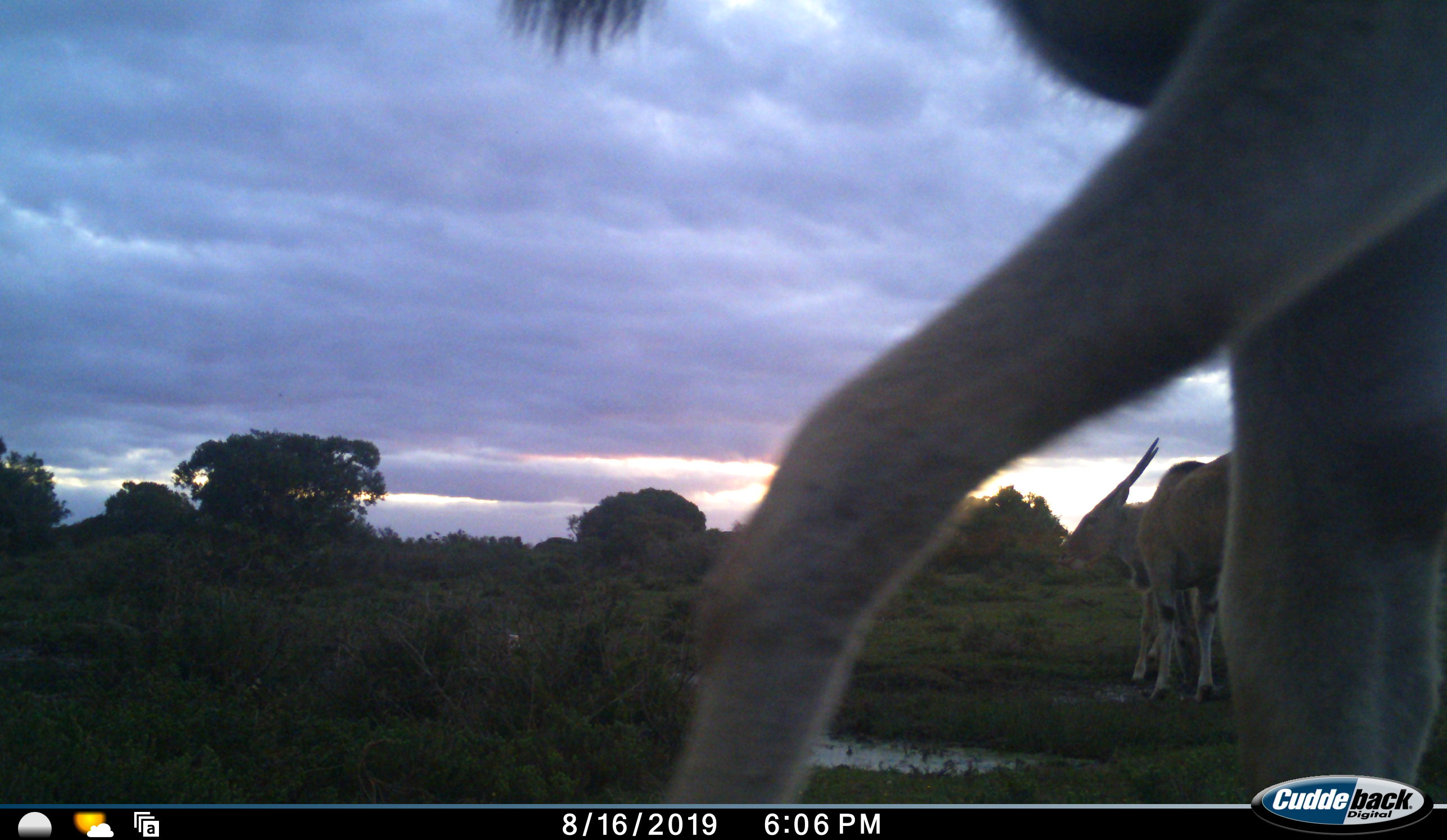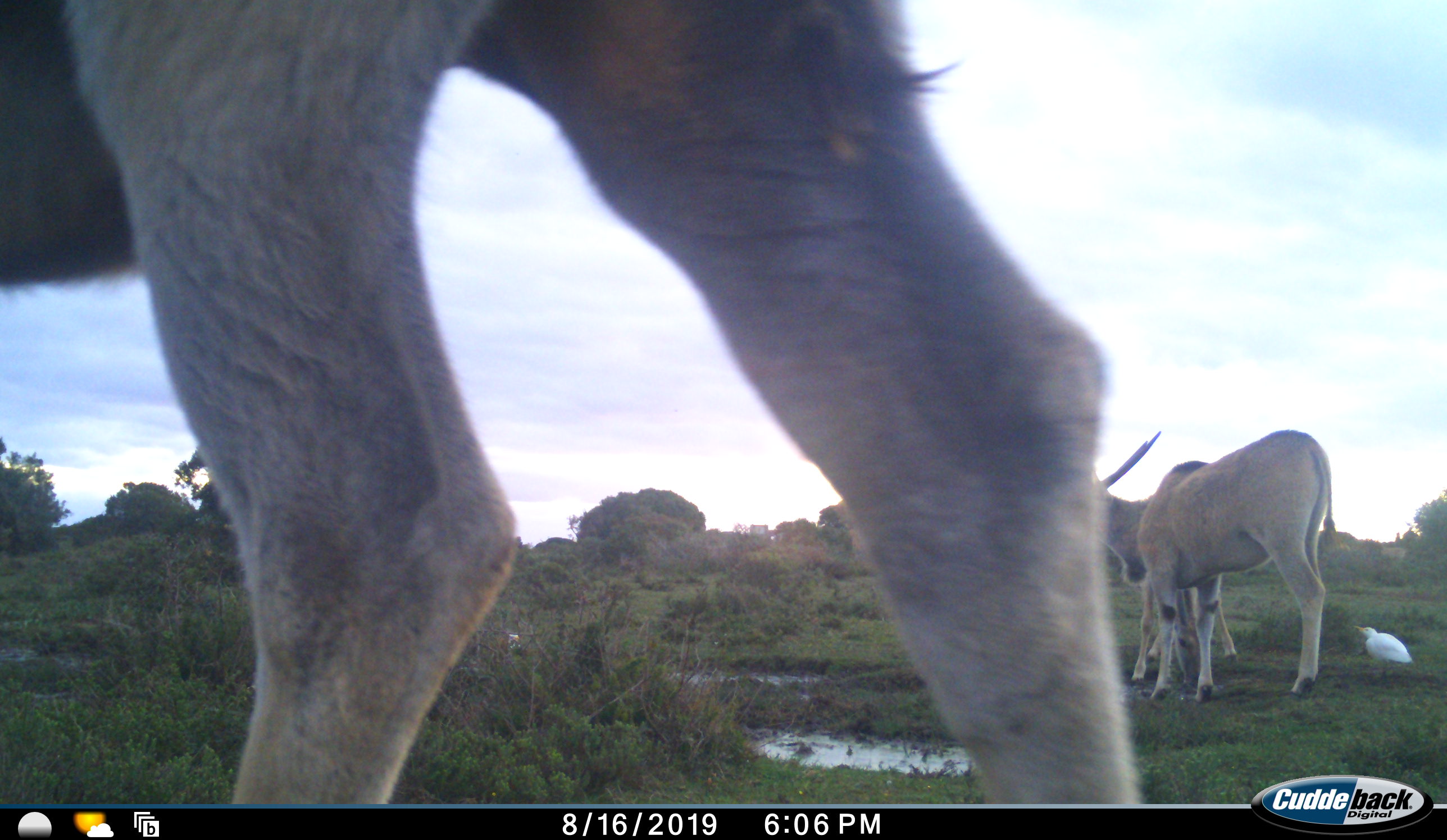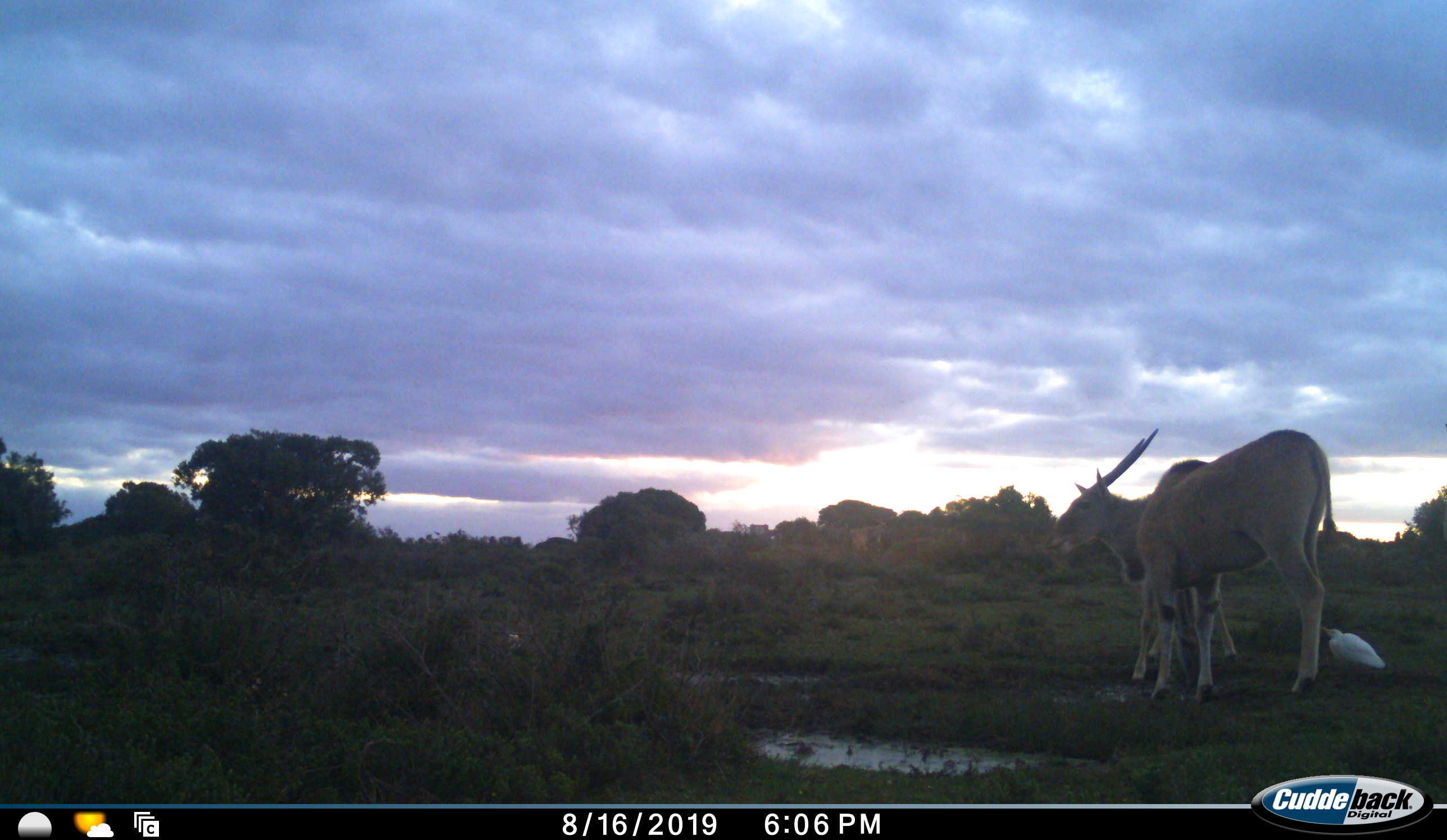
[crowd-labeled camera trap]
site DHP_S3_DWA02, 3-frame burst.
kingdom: Animalia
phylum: Chordata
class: Mammalia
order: Artiodactyla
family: Bovidae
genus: Tragelaphus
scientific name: Tragelaphus oryx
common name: eland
Eland (Tragelaphus oryx), count 3. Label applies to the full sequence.